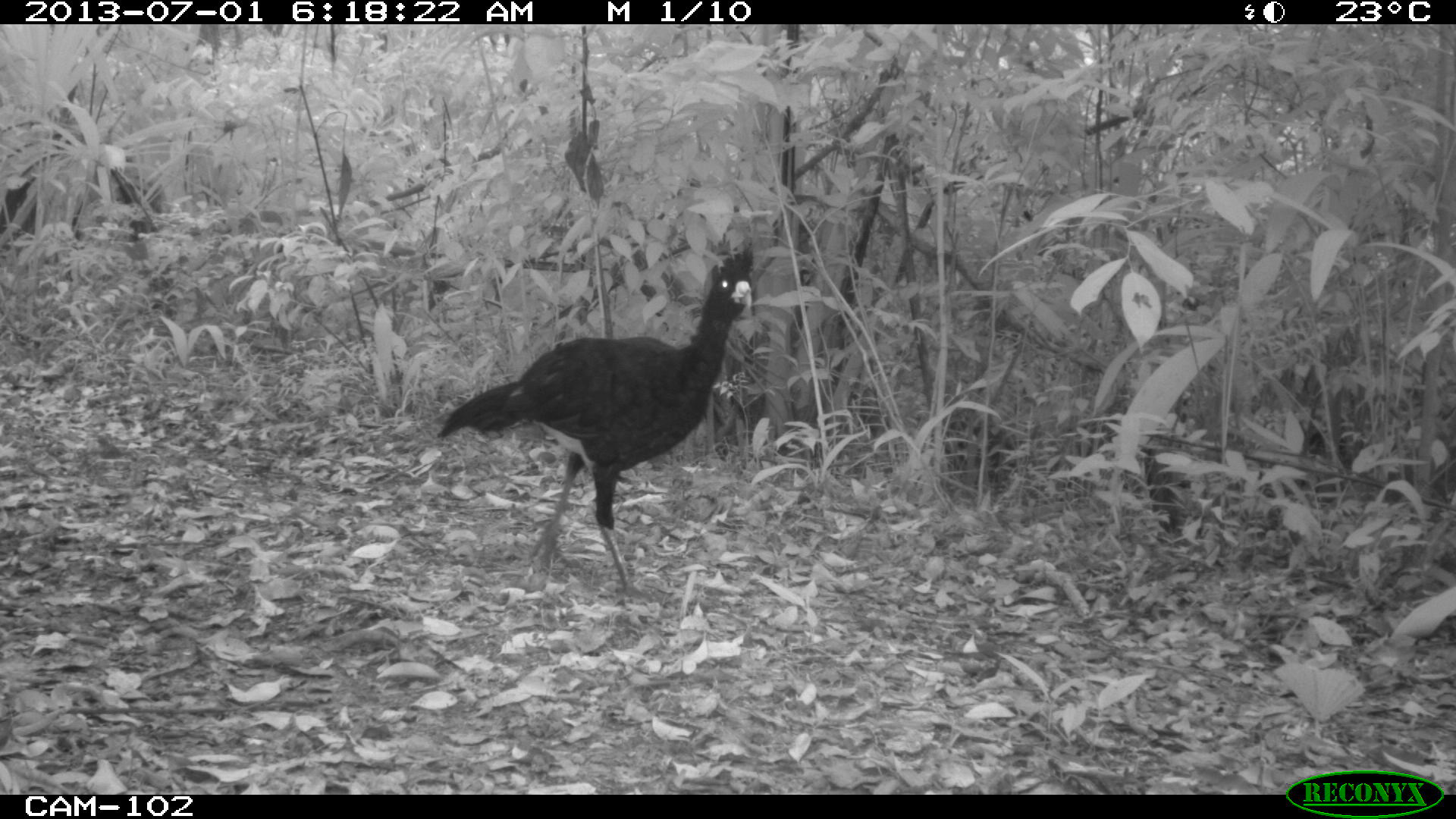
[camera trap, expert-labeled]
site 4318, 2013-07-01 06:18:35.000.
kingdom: Animalia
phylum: Chordata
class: Aves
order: Galliformes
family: Cracidae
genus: Crax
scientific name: Crax rubra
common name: great curassow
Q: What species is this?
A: Crax rubra (great curassow).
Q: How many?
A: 1.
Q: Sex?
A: Male.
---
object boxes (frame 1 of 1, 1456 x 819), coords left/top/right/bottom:
crax rubra: 434/244/754/605